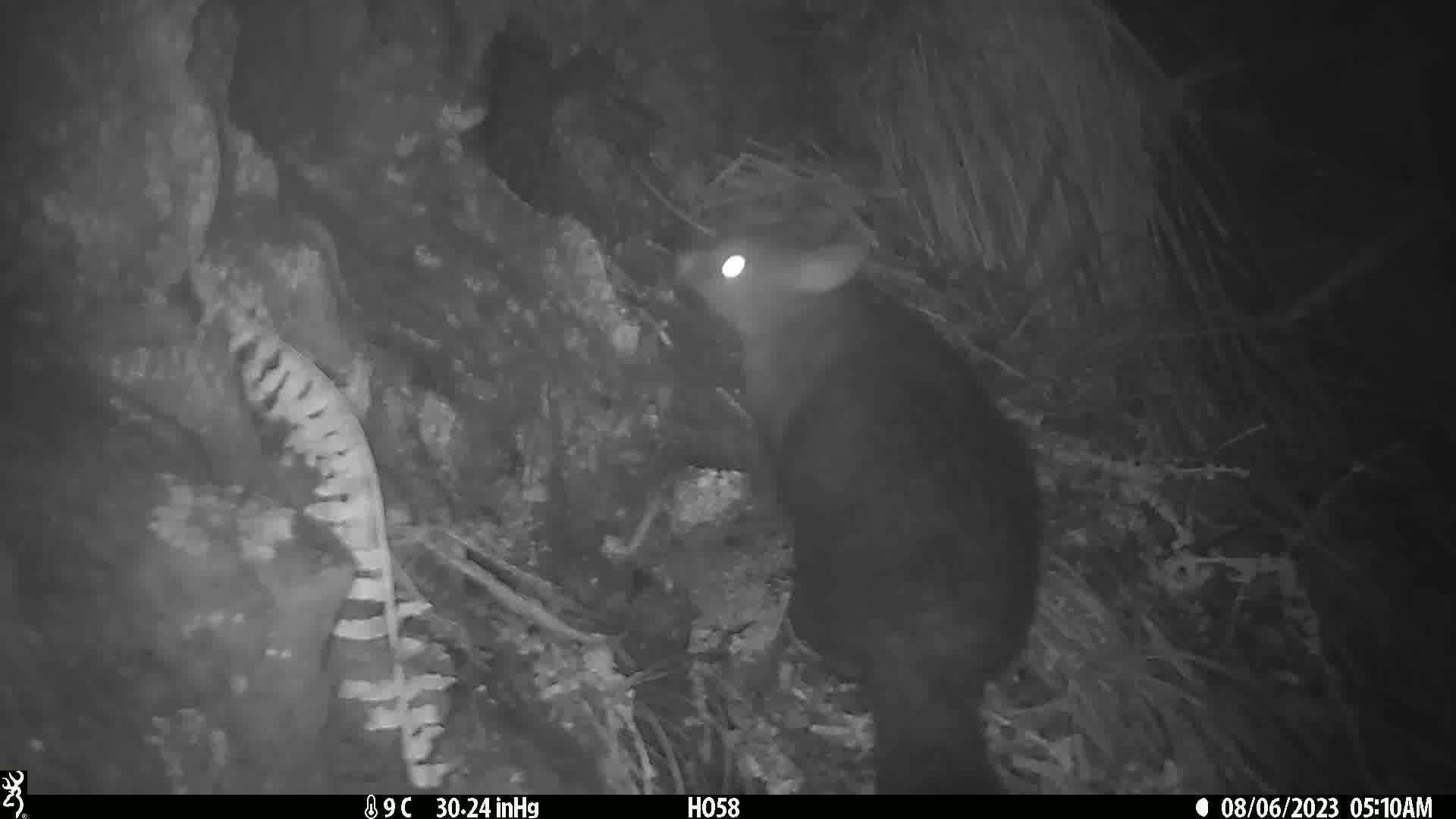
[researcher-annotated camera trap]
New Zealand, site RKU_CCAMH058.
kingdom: Animalia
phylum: Chordata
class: Mammalia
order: Diprotodontia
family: Phalangeridae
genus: Trichosurus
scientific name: Trichosurus vulpecula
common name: common brushtail possum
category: possum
Possum (common brushtail possum) (Trichosurus vulpecula).